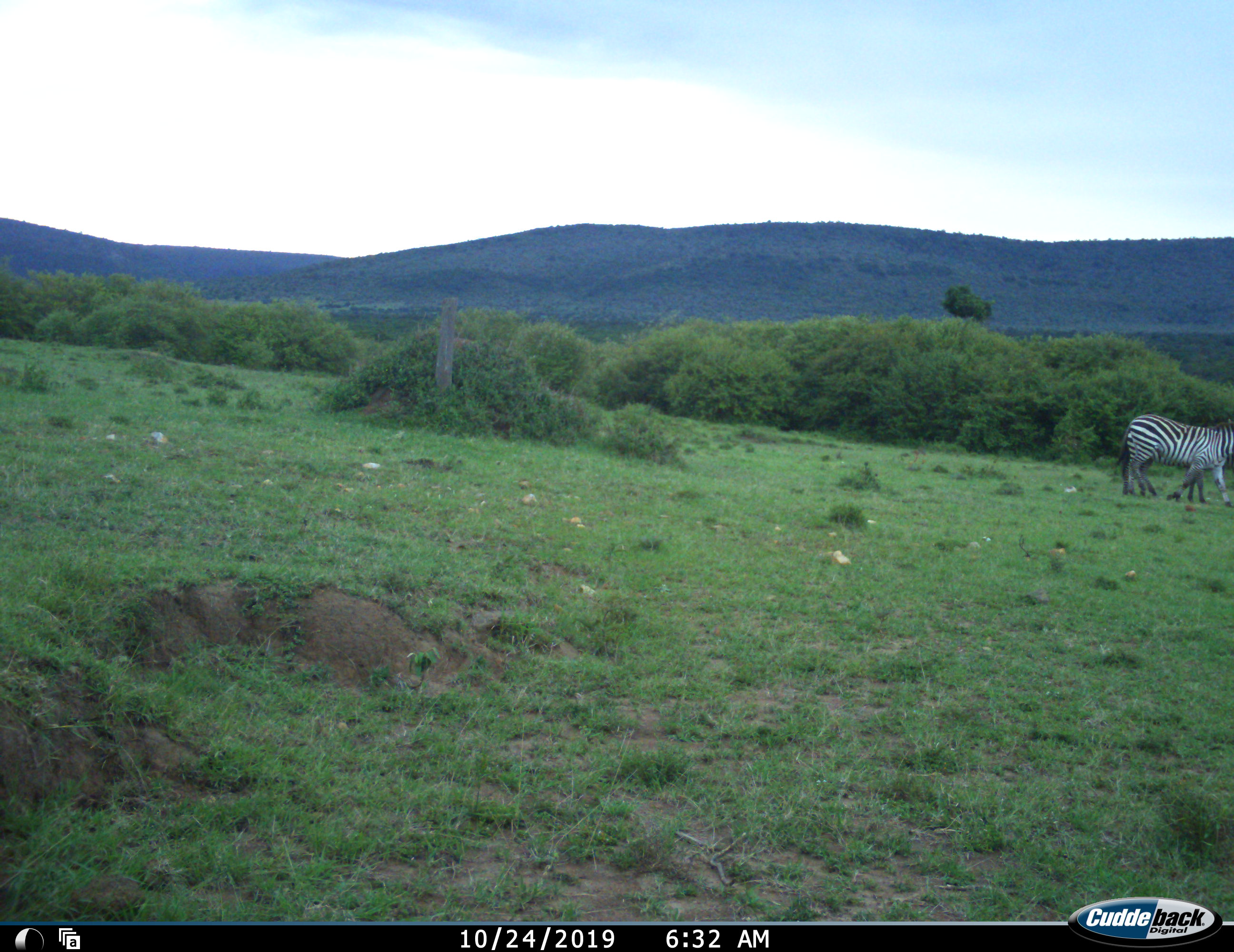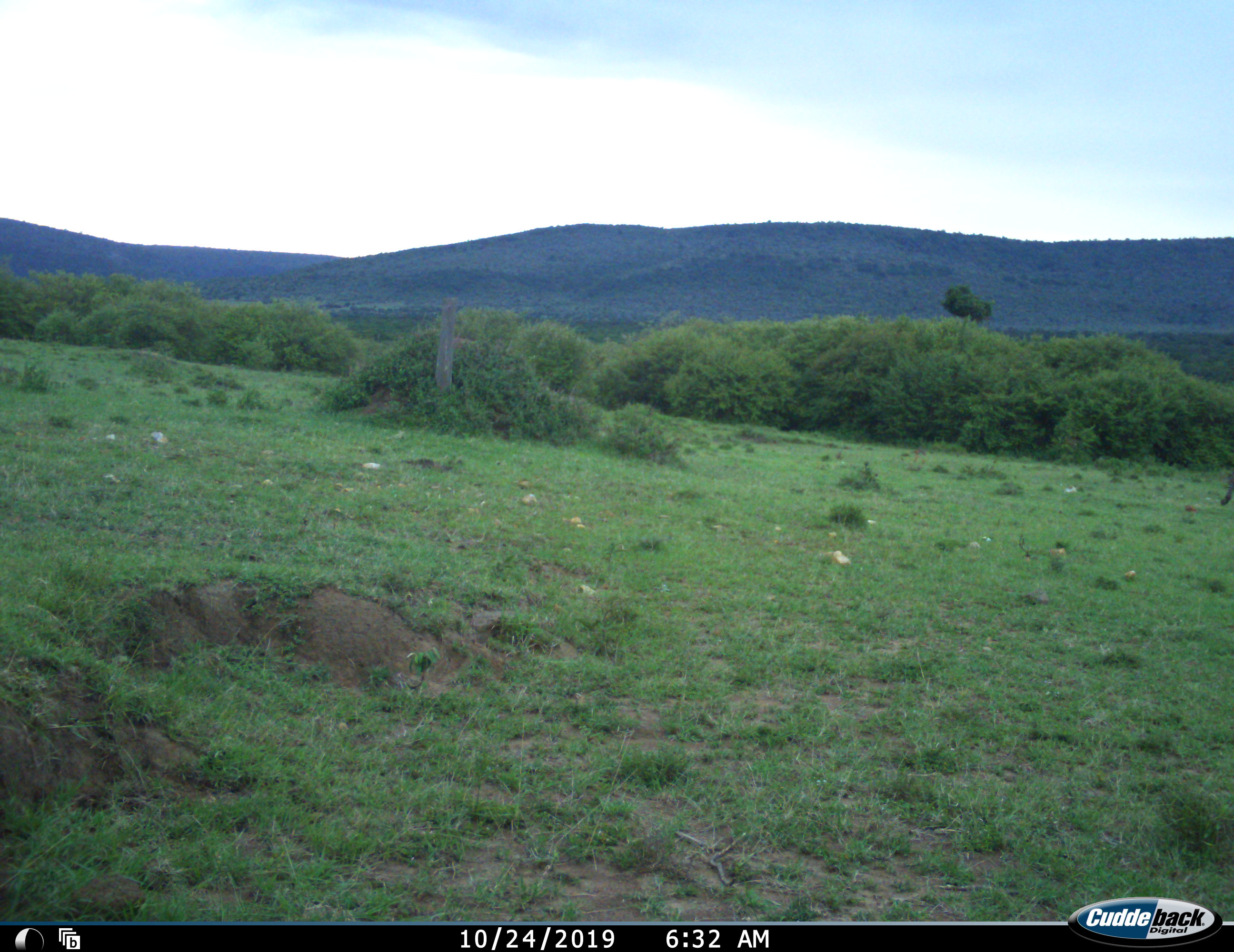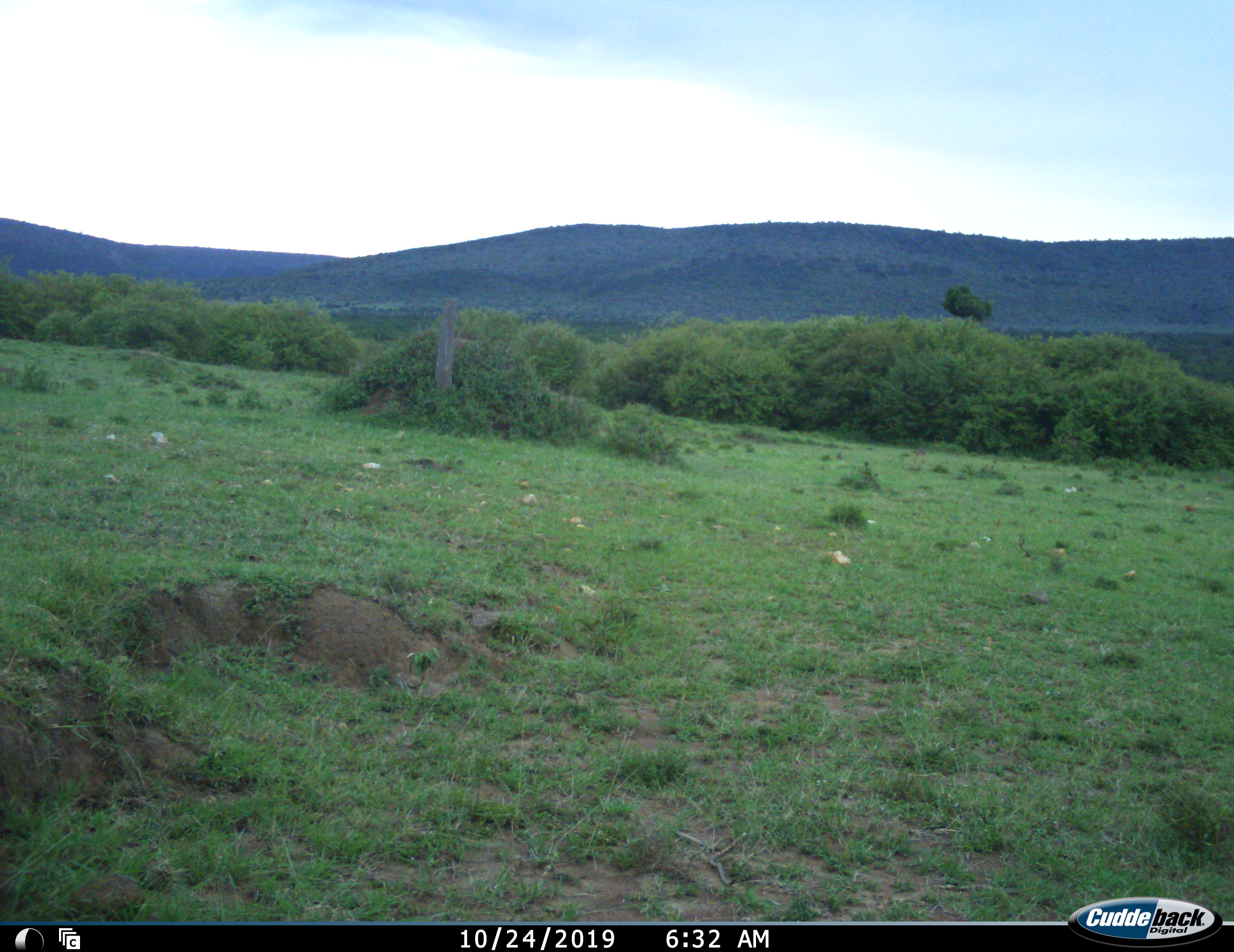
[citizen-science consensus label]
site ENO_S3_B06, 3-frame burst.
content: unidentified animal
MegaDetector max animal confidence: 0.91